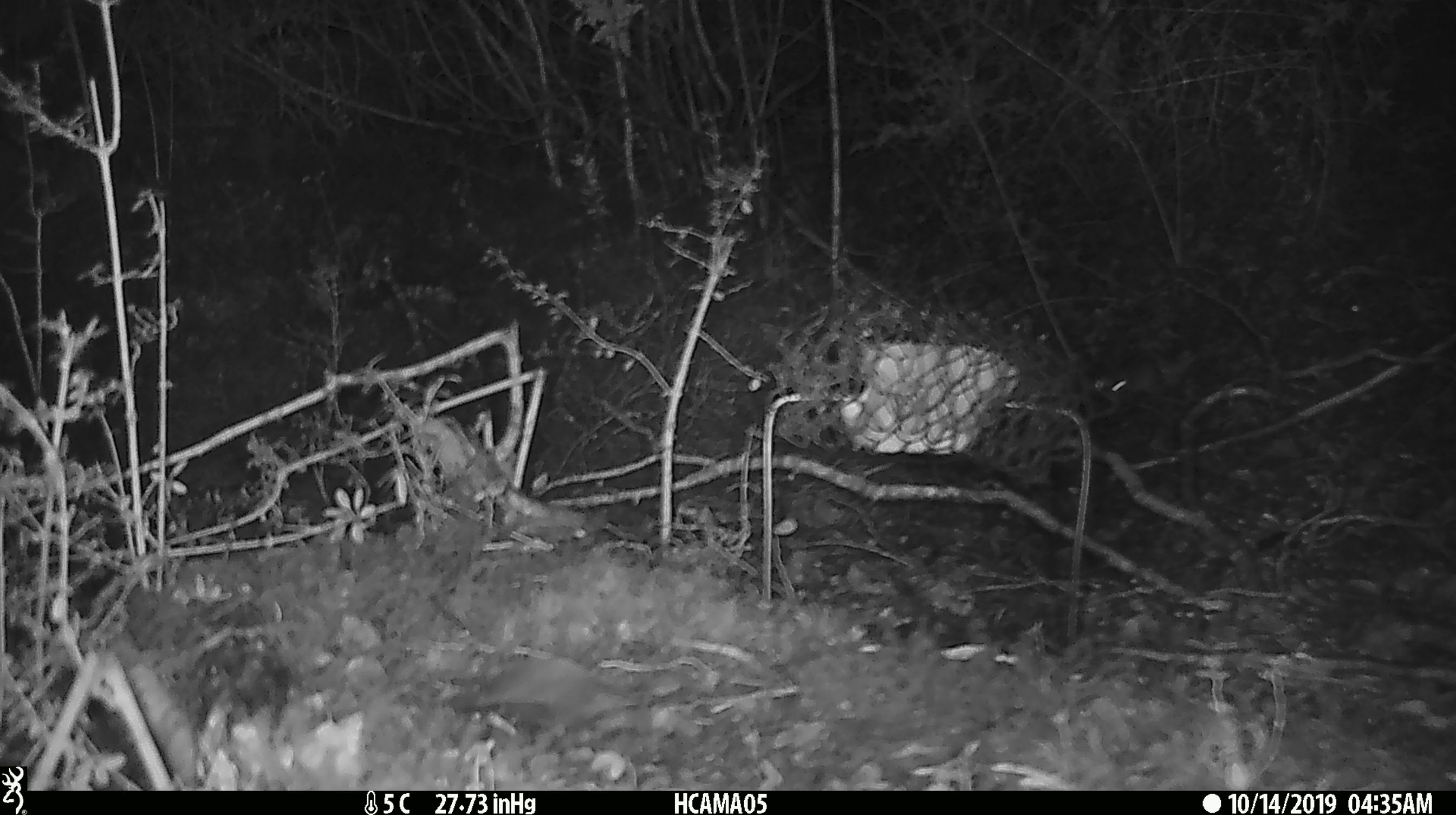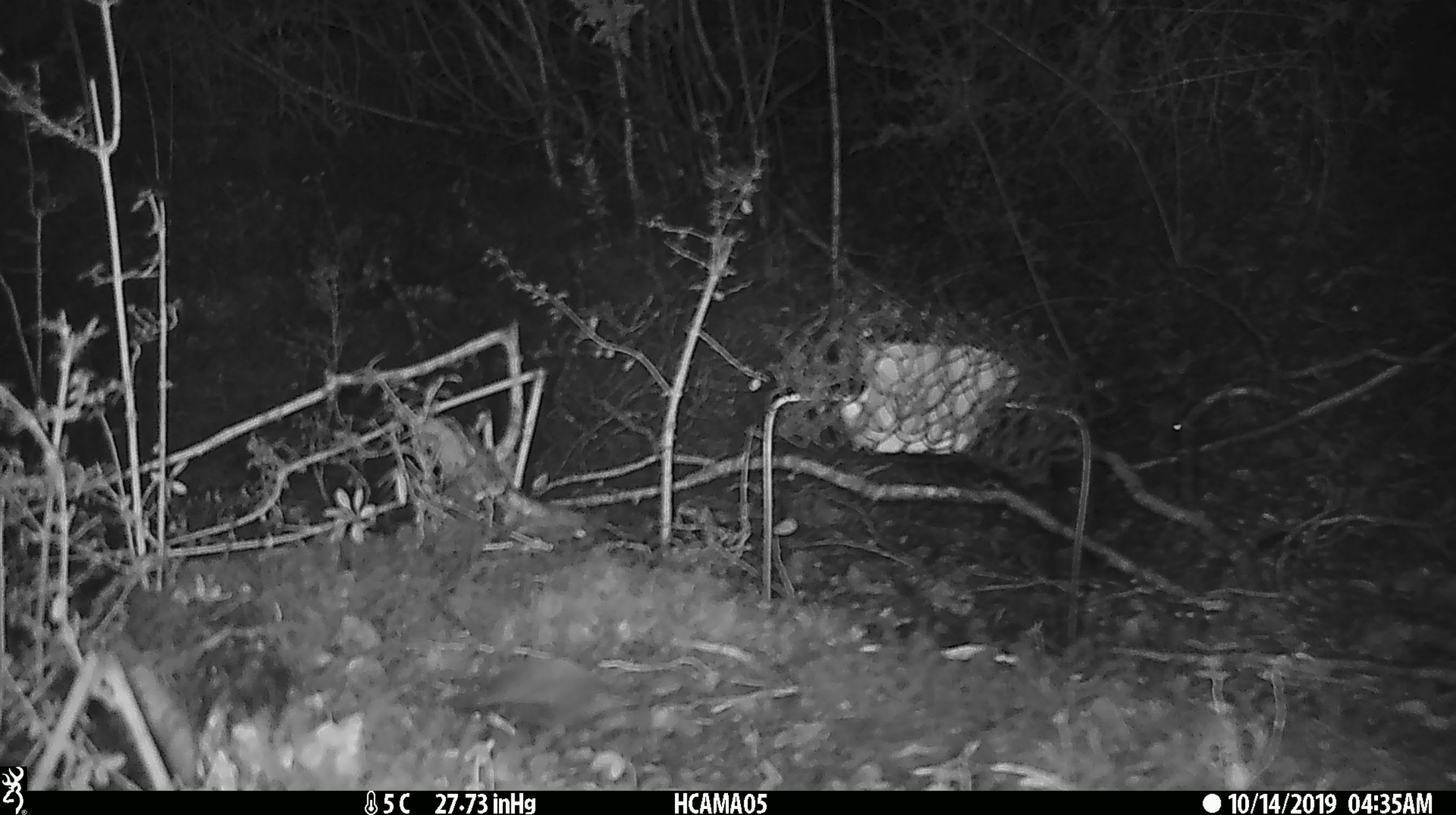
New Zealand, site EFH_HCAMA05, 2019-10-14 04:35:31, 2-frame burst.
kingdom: Animalia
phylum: Chordata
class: Mammalia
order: Rodentia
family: Muridae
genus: Mus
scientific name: Mus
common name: mouse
Mouse (Mus).